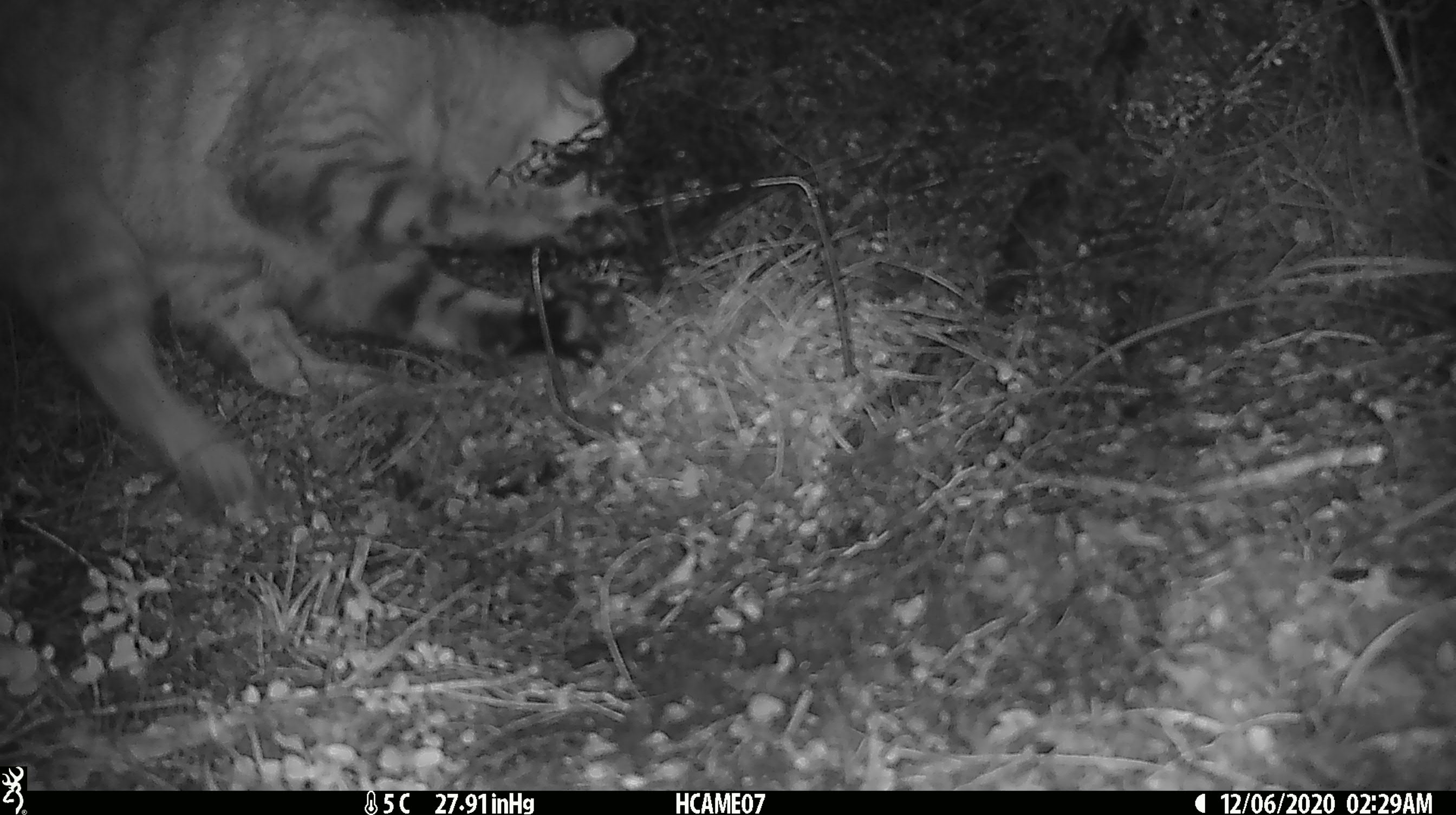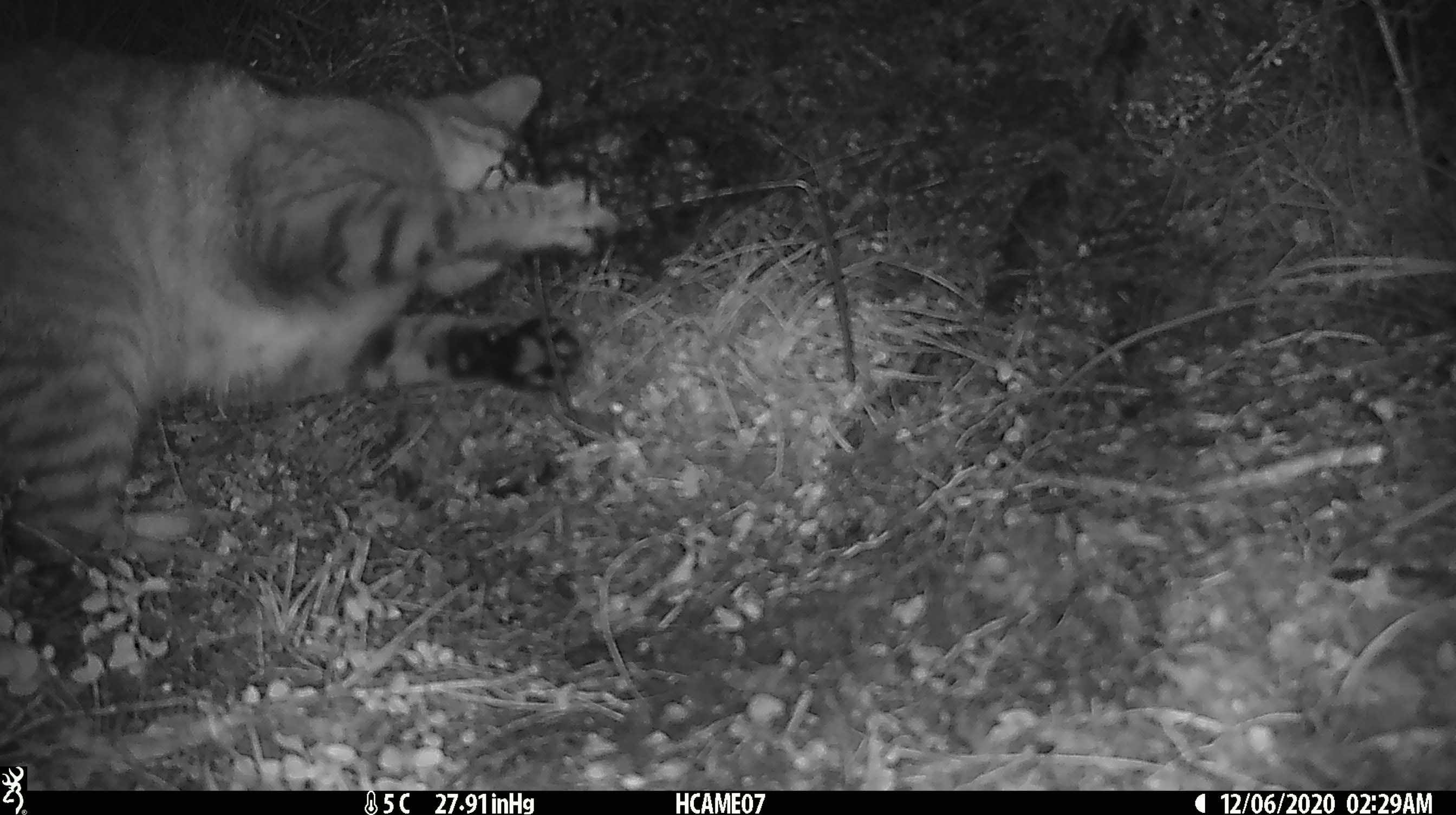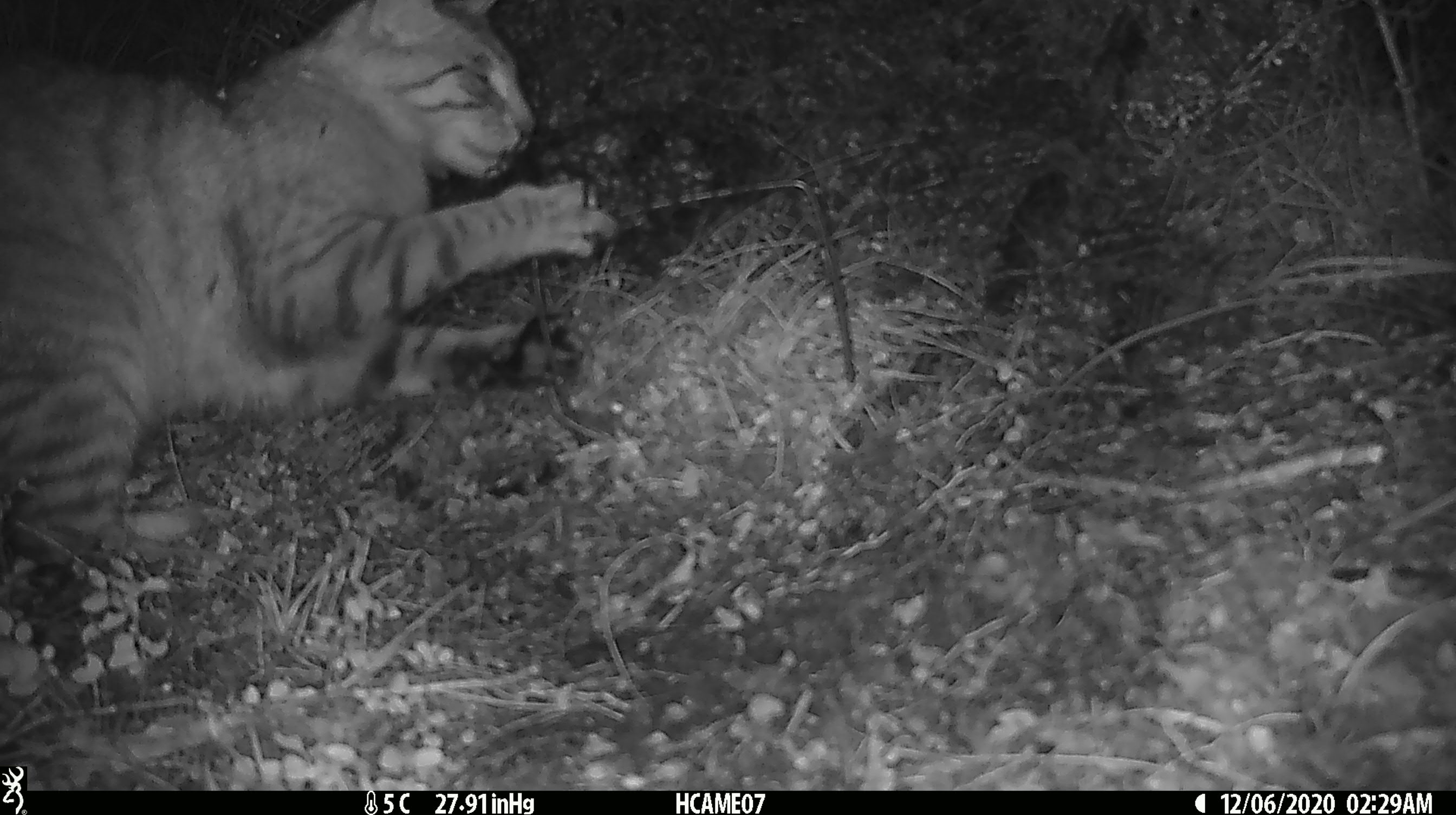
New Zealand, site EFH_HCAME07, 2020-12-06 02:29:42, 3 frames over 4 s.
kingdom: Animalia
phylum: Chordata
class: Mammalia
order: Carnivora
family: Felidae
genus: Felis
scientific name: Felis catus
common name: domestic cat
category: cat